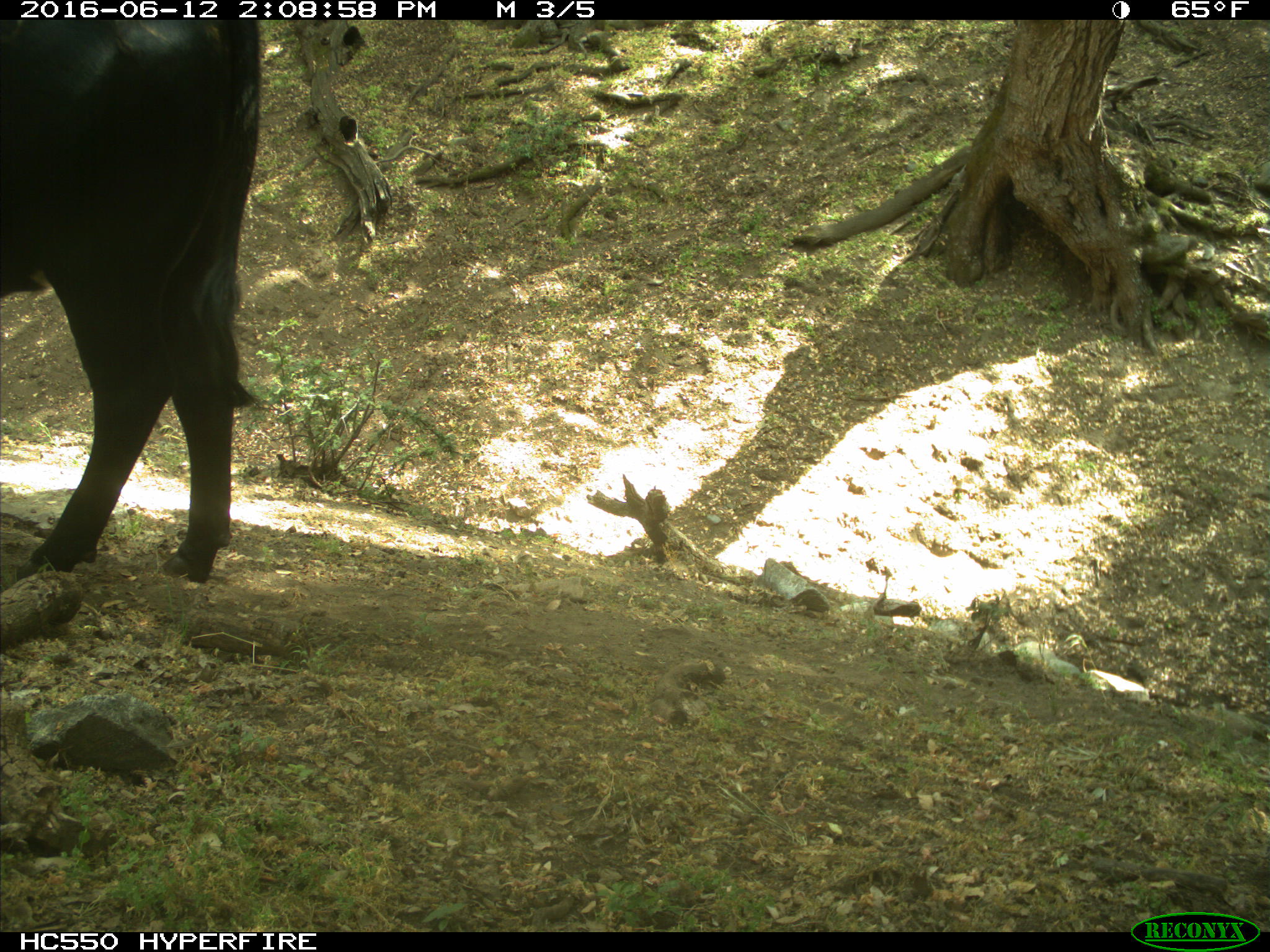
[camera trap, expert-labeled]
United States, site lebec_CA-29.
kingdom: Animalia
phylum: Chordata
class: Mammalia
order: Artiodactyla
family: Bovidae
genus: Bos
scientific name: Bos taurus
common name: domestic cow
Bos taurus (domestic cow).